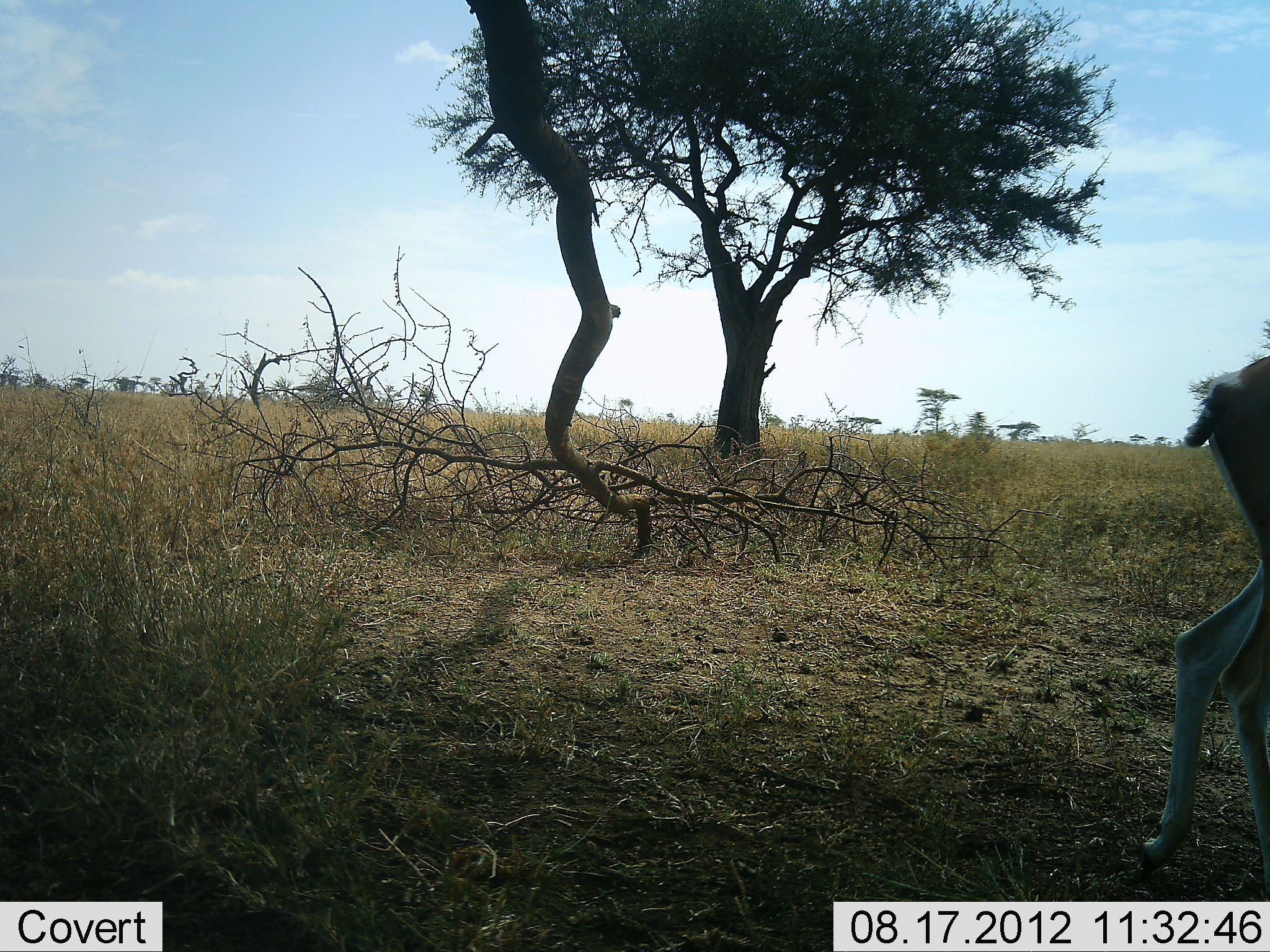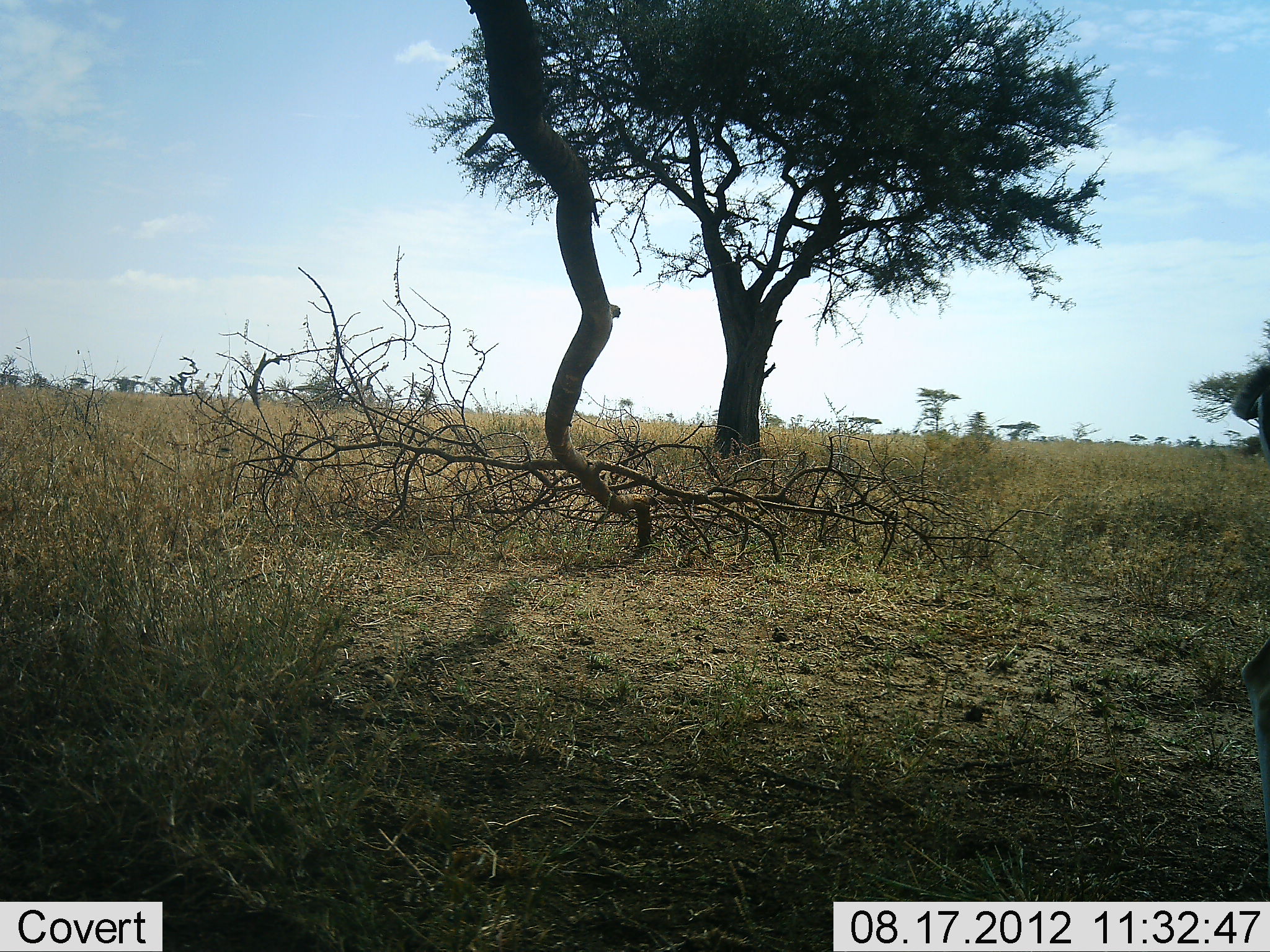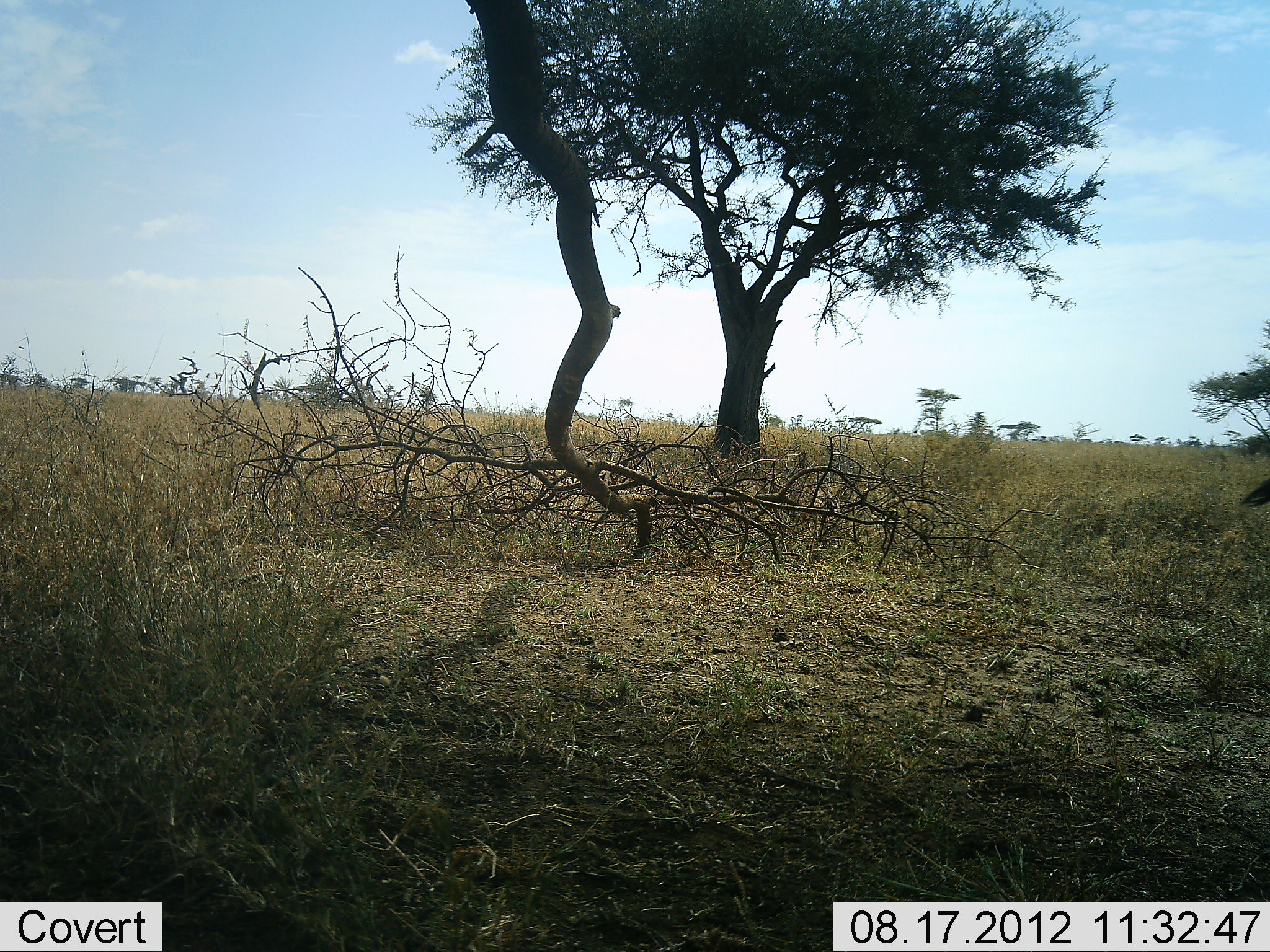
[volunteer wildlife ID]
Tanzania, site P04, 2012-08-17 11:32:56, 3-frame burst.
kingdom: Animalia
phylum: Chordata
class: Mammalia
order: Artiodactyla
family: Bovidae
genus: Eudorcas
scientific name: Eudorcas thomsonii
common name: thomson's gazelle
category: gazellethomsons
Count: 1.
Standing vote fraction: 0%.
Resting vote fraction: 0%.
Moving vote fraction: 100%.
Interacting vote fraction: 0%.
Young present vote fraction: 0%.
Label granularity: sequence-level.